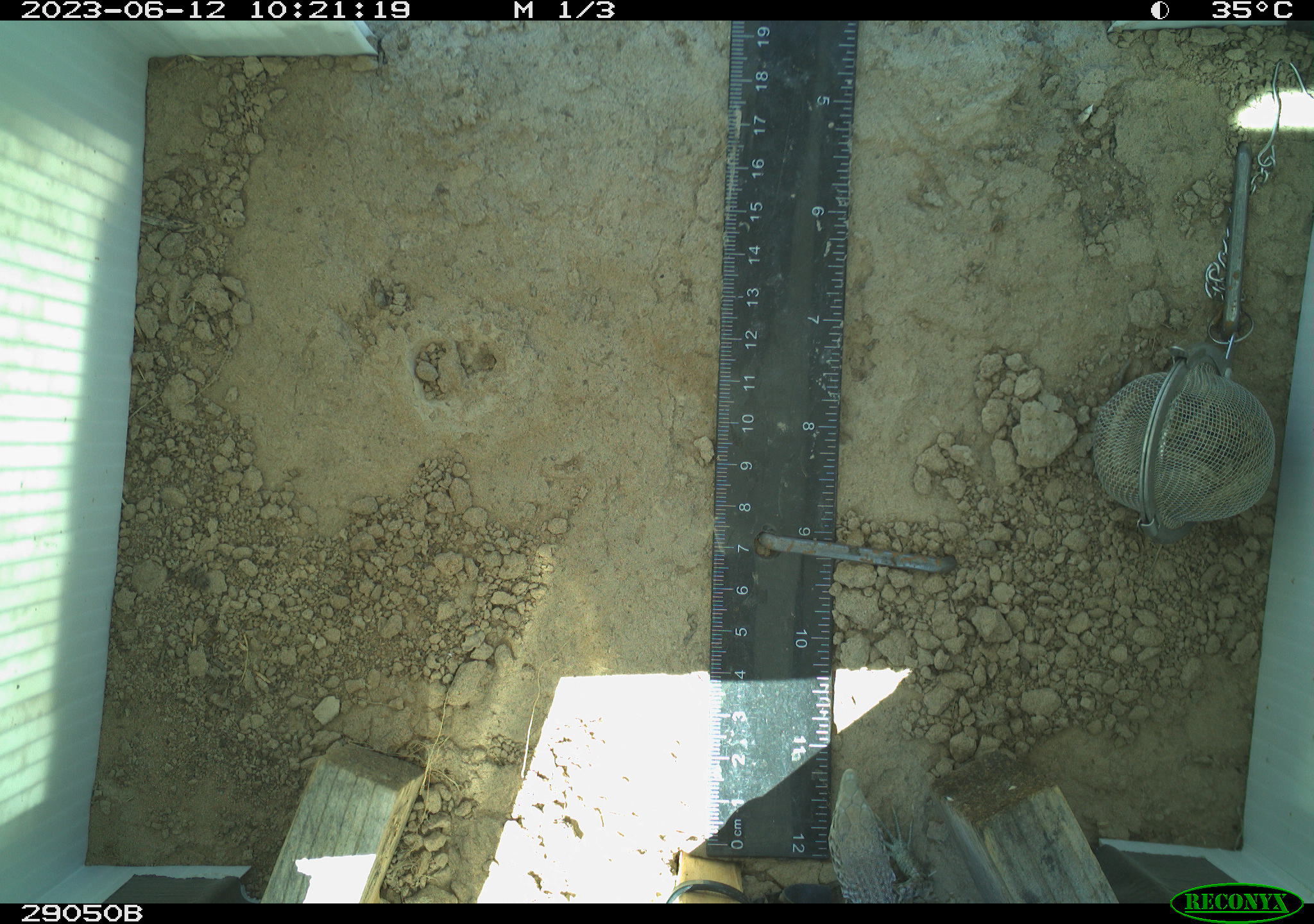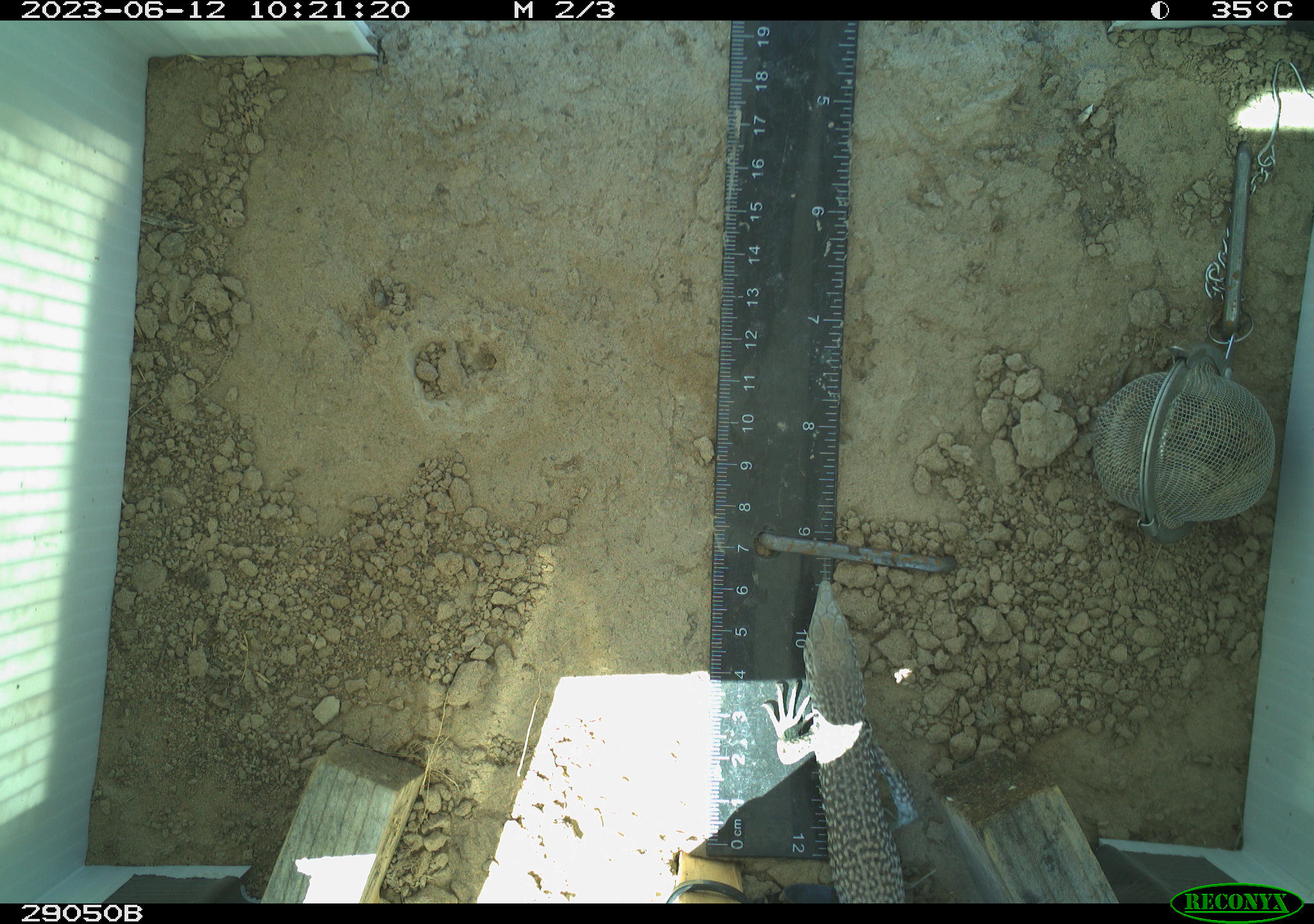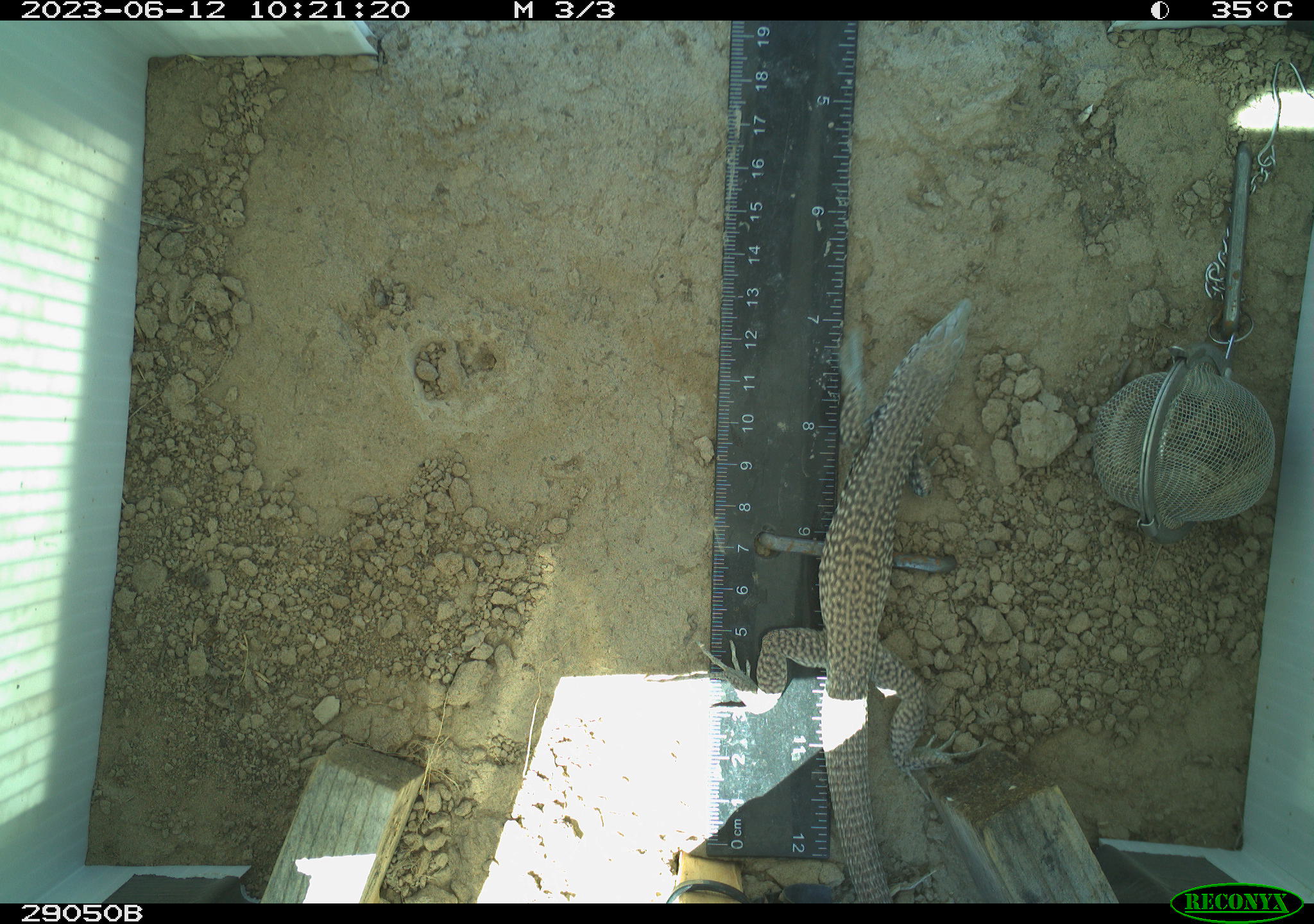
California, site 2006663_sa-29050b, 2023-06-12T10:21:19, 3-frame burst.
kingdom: Animalia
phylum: Chordata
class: Reptilia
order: Squamata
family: Teiidae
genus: Aspidoscelis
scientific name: Aspidoscelis tigris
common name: western whiptail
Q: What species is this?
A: Western whiptail (Aspidoscelis tigris).